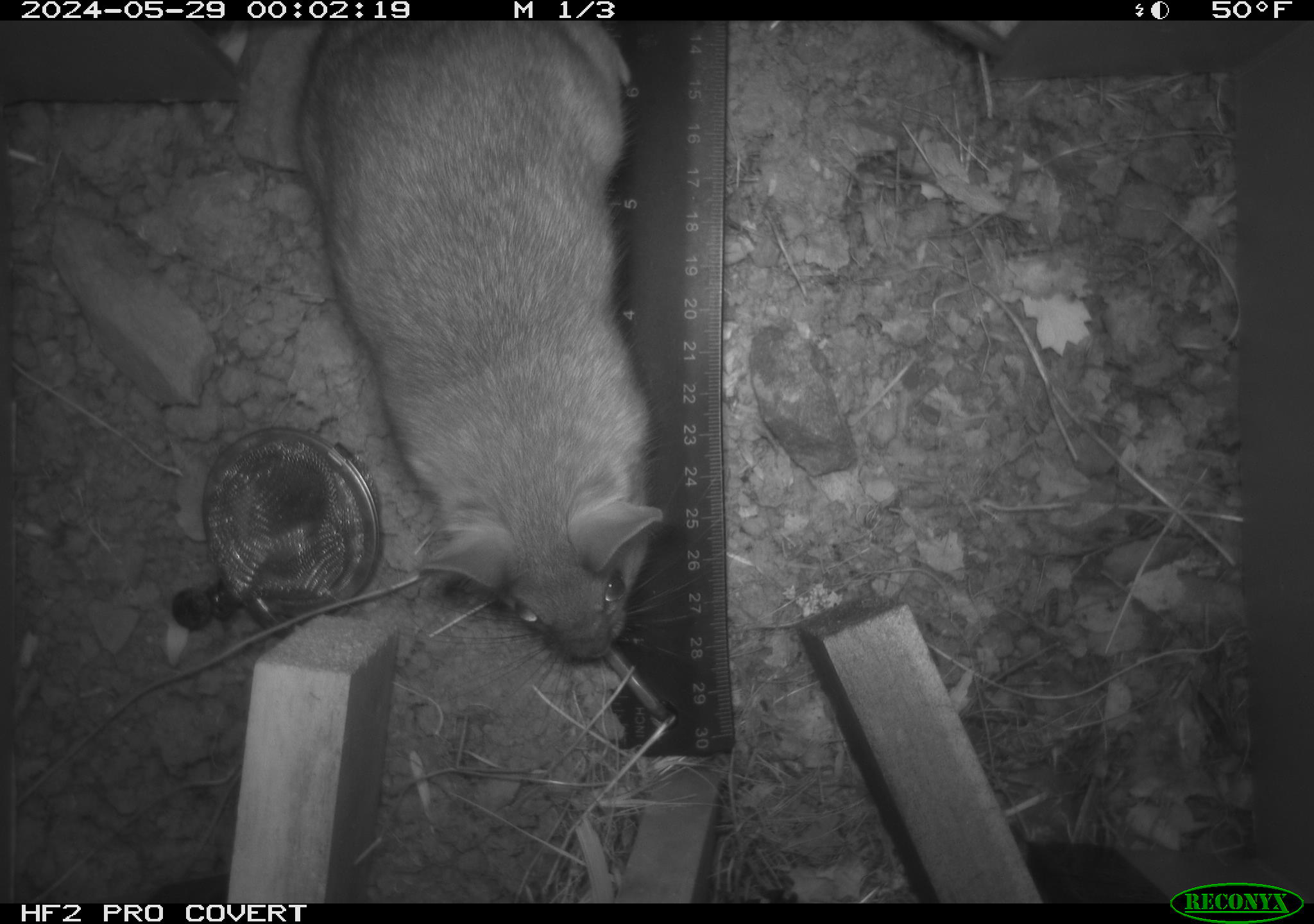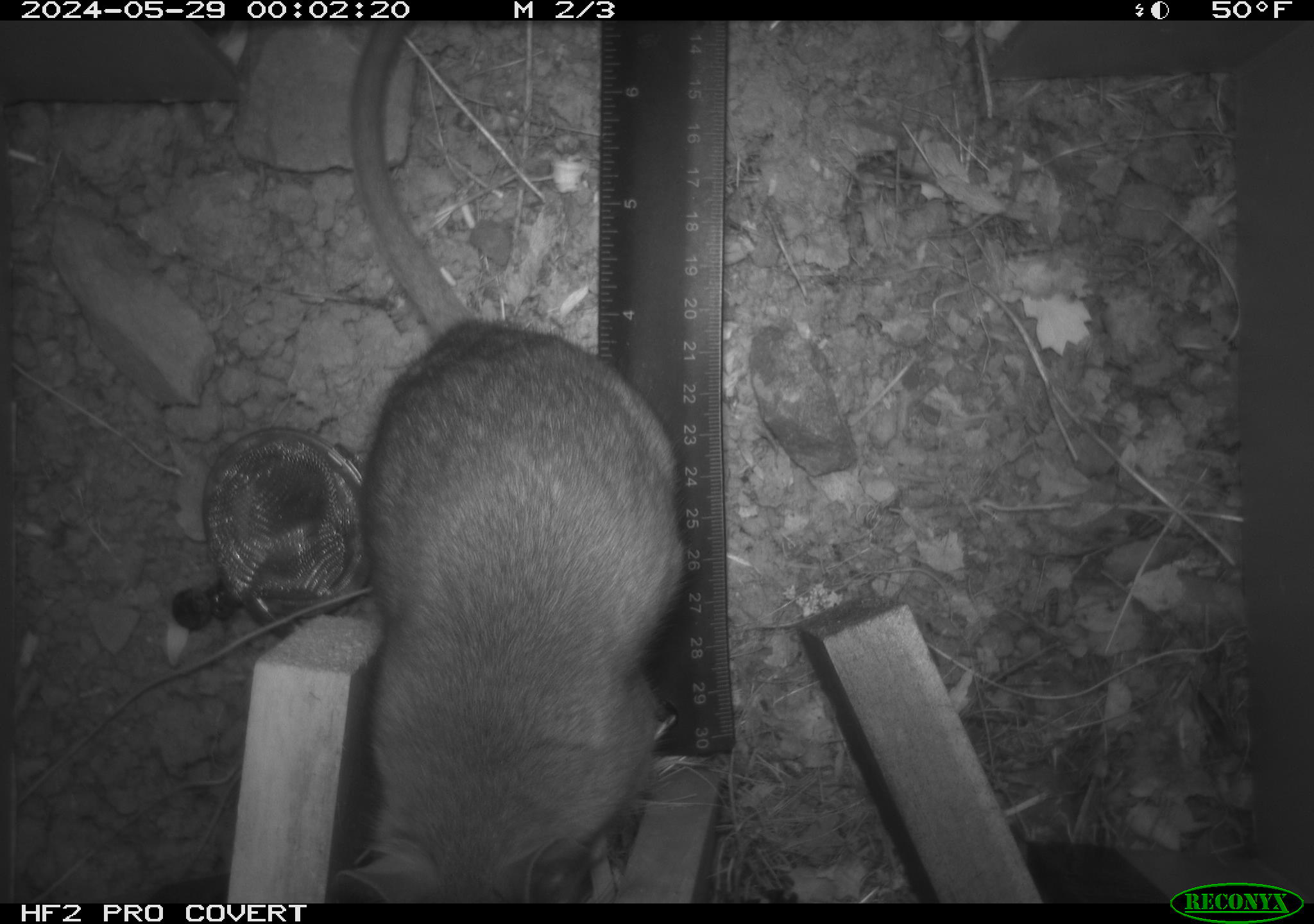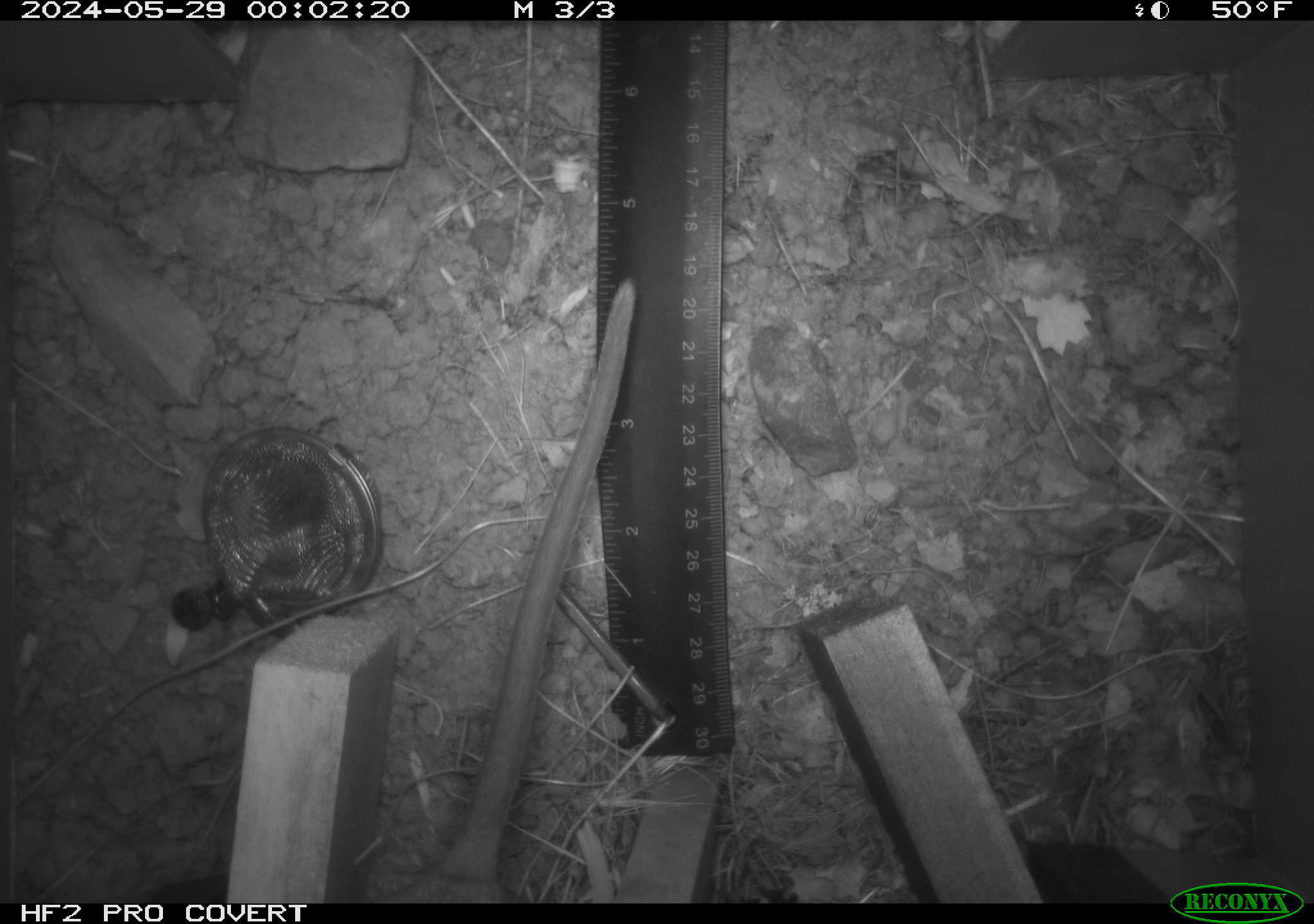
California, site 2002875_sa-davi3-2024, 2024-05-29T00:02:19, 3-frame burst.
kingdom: Animalia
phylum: Chordata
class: Mammalia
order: Rodentia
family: Cricetidae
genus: Neotoma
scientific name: Neotoma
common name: pack rat or woodrat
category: neotoma species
Neotoma species (pack rat or woodrat) (Neotoma).